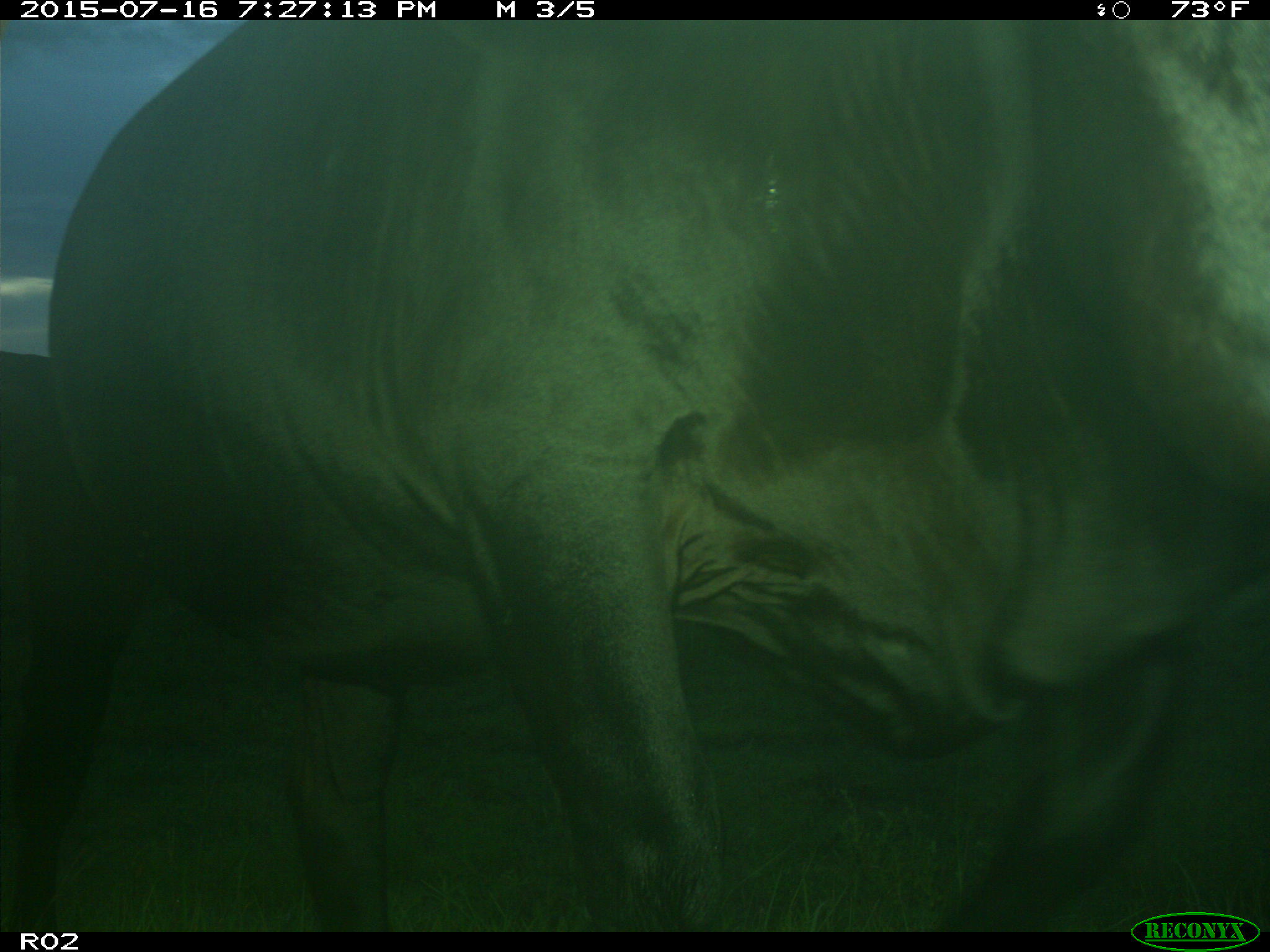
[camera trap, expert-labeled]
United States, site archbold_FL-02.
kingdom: Animalia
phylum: Chordata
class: Mammalia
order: Artiodactyla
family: Bovidae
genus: Bos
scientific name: Bos taurus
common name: domestic cow